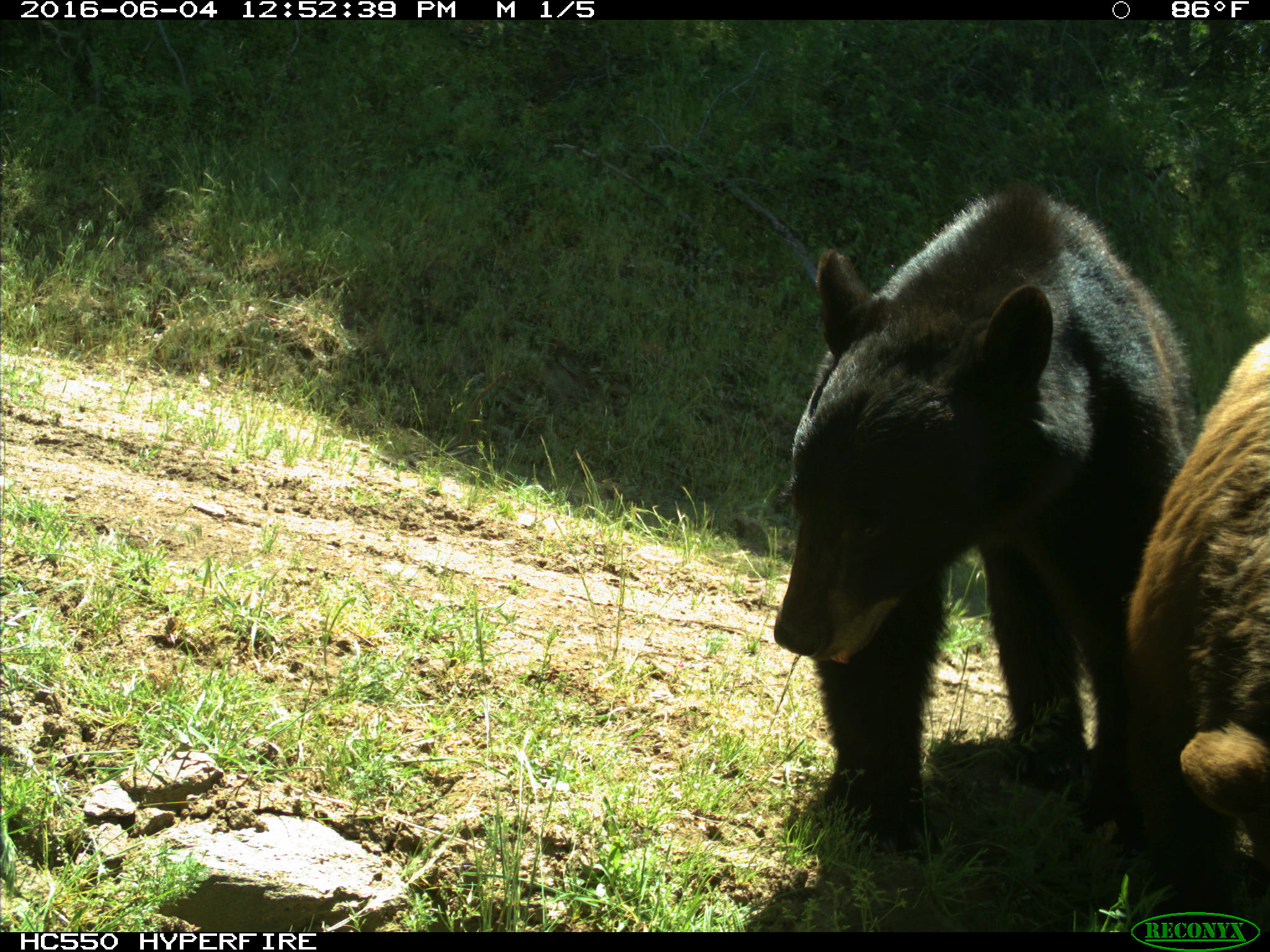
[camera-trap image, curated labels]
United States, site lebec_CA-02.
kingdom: Animalia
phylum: Chordata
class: Mammalia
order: Carnivora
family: Ursidae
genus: Ursus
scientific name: Ursus americanus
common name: american black bear